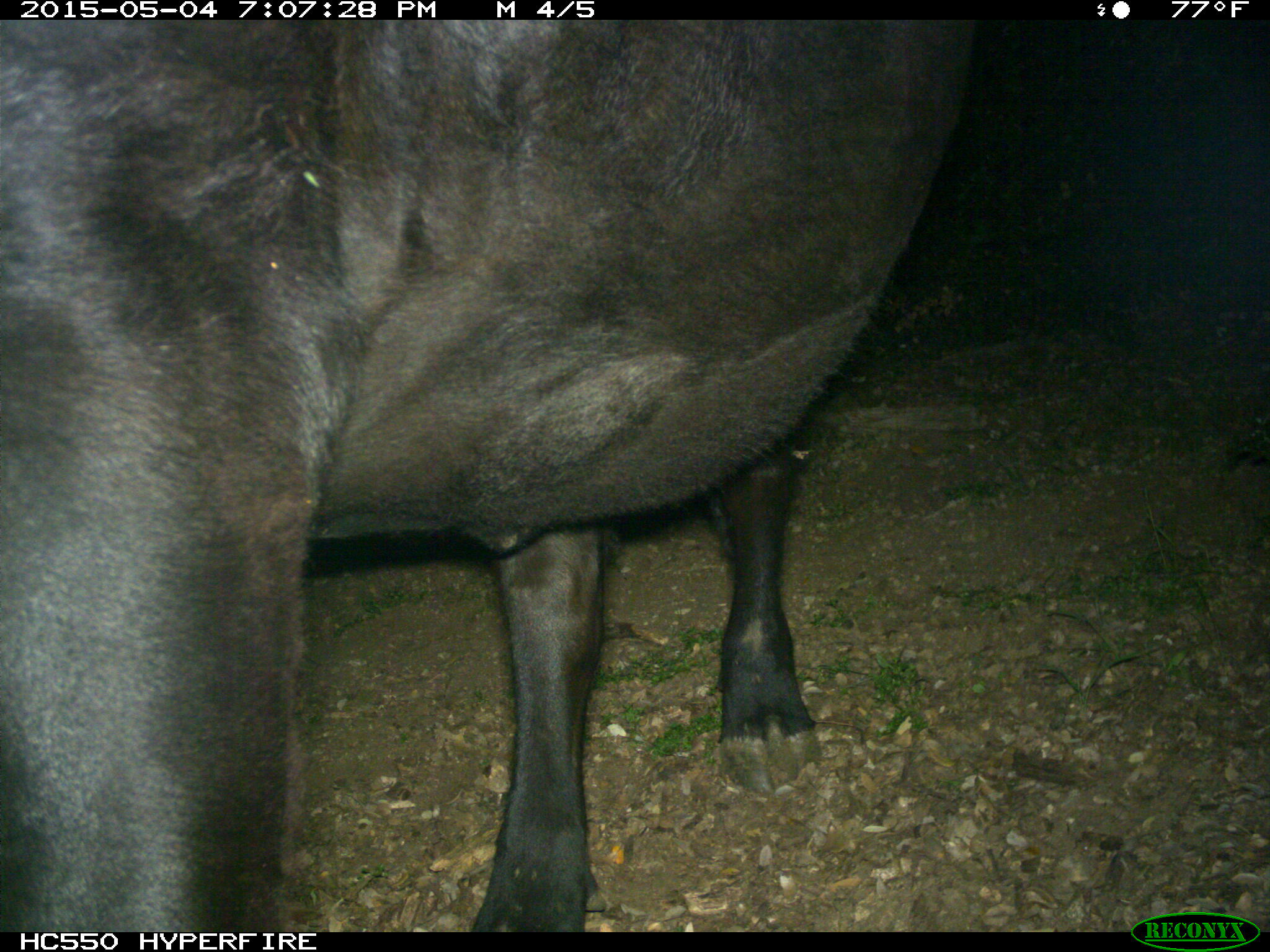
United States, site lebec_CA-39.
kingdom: Animalia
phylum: Chordata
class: Mammalia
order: Artiodactyla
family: Bovidae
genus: Bos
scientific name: Bos taurus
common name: domestic cow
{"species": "Bos taurus (domestic cow)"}